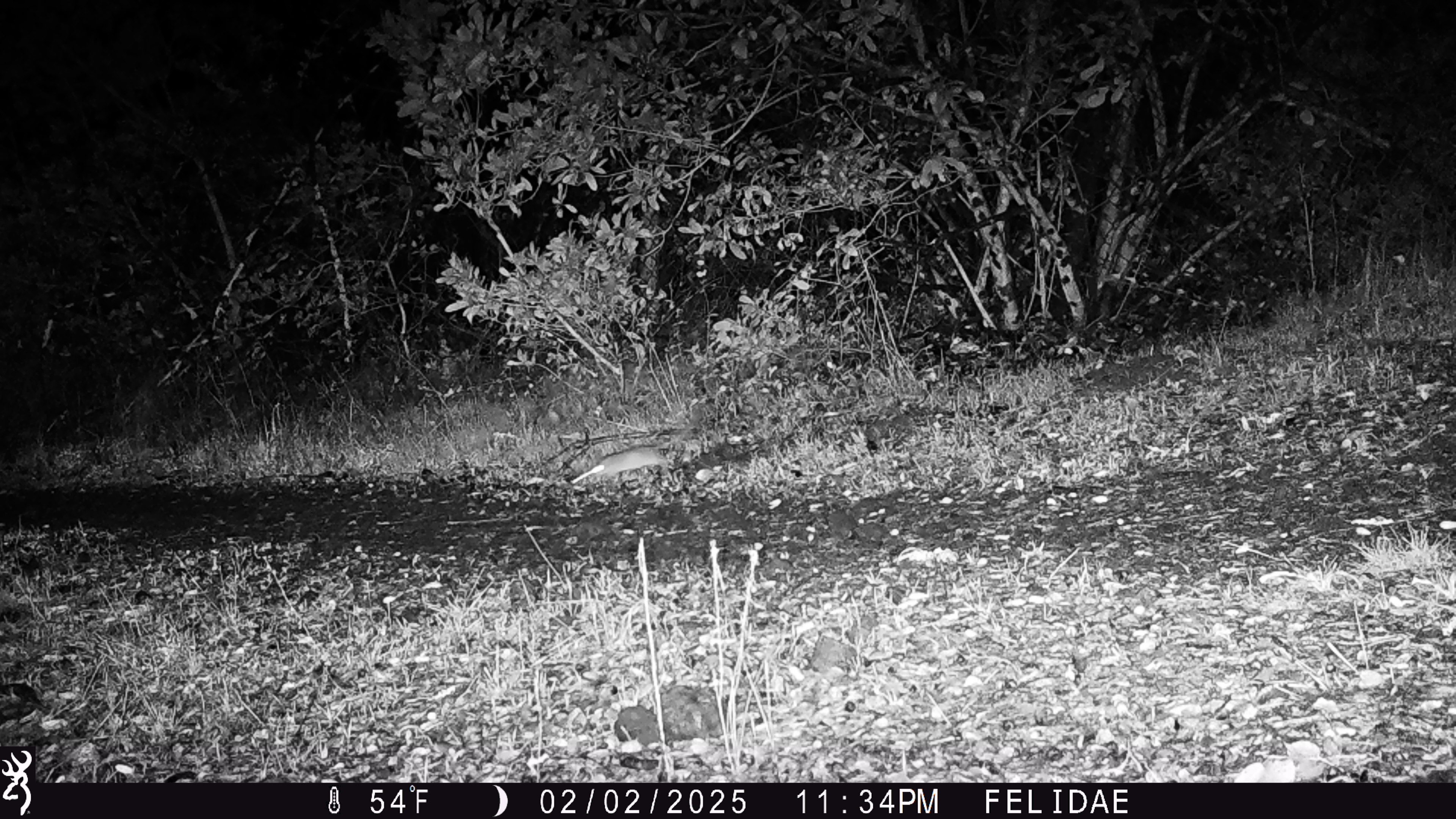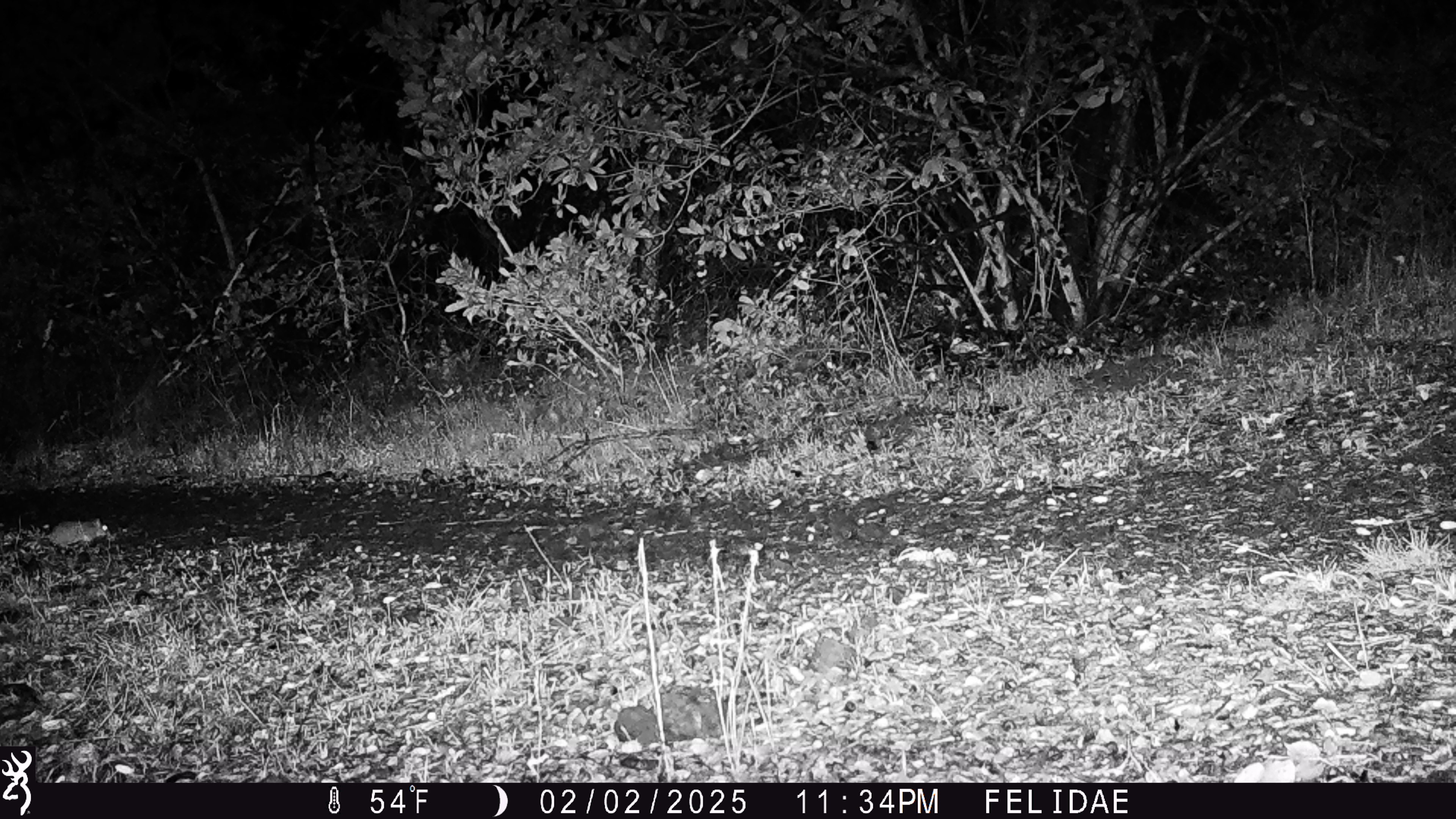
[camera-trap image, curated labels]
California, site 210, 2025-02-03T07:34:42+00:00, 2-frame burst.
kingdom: Animalia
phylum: Chordata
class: Mammalia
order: Rodentia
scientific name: Rodentia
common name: mouse or rat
Mouse or rat (Rodentia).